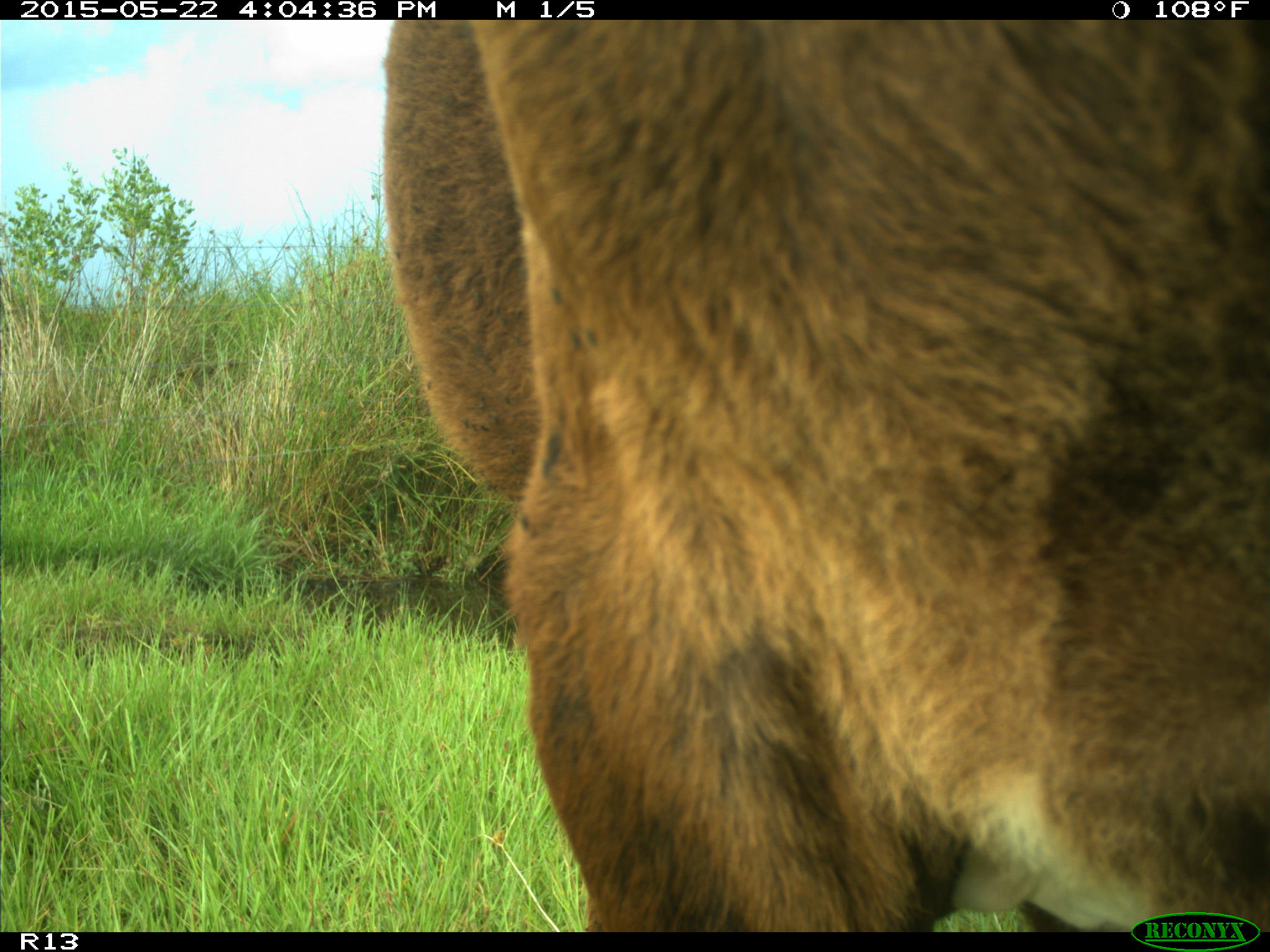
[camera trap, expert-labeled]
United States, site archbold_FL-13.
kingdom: Animalia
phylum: Chordata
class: Mammalia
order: Artiodactyla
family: Bovidae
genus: Bos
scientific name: Bos taurus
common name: domestic cow